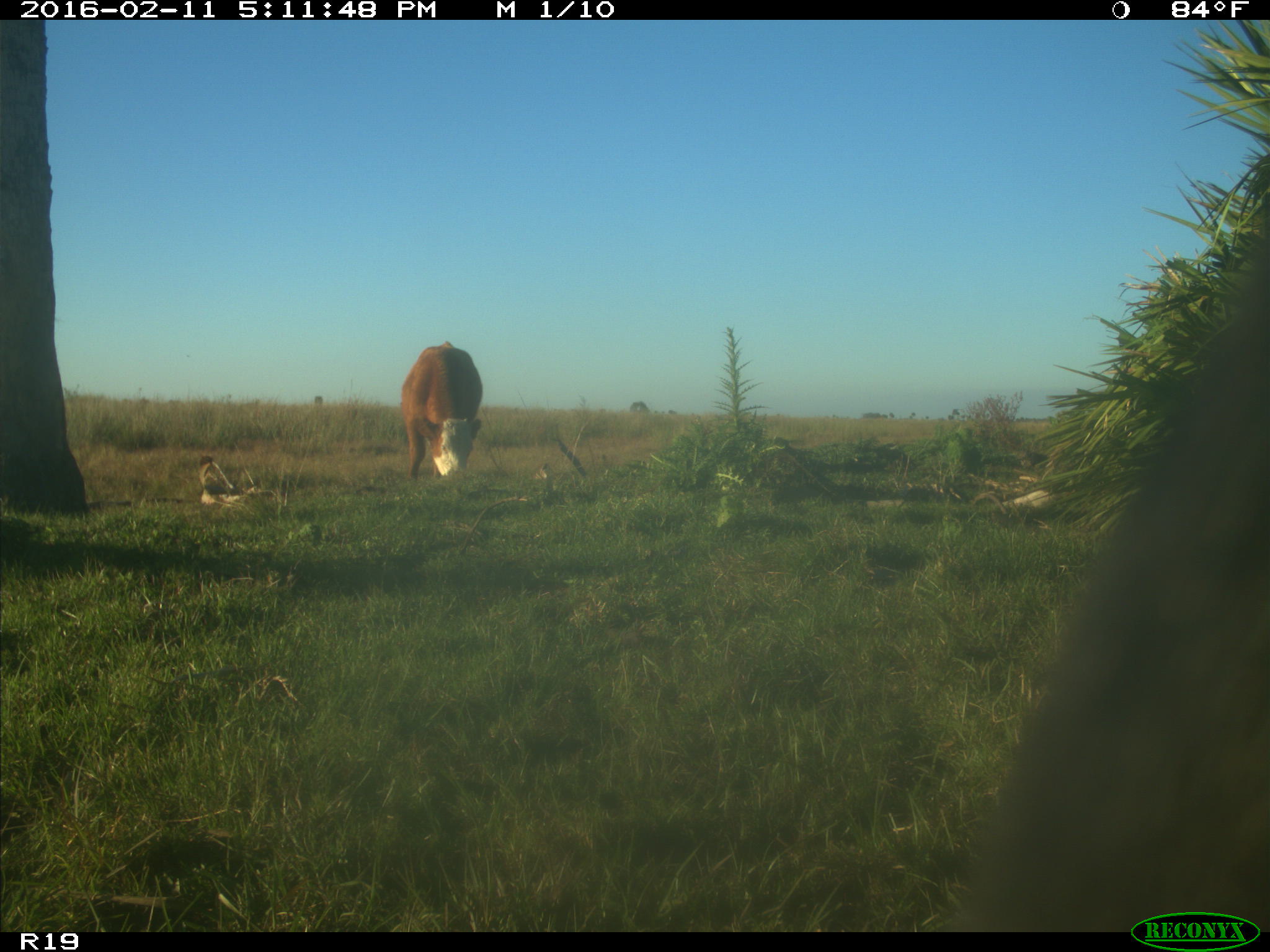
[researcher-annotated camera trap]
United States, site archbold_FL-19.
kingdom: Animalia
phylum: Chordata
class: Mammalia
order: Artiodactyla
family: Bovidae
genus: Bos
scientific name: Bos taurus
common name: domestic cow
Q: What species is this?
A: Bos taurus (domestic cow).